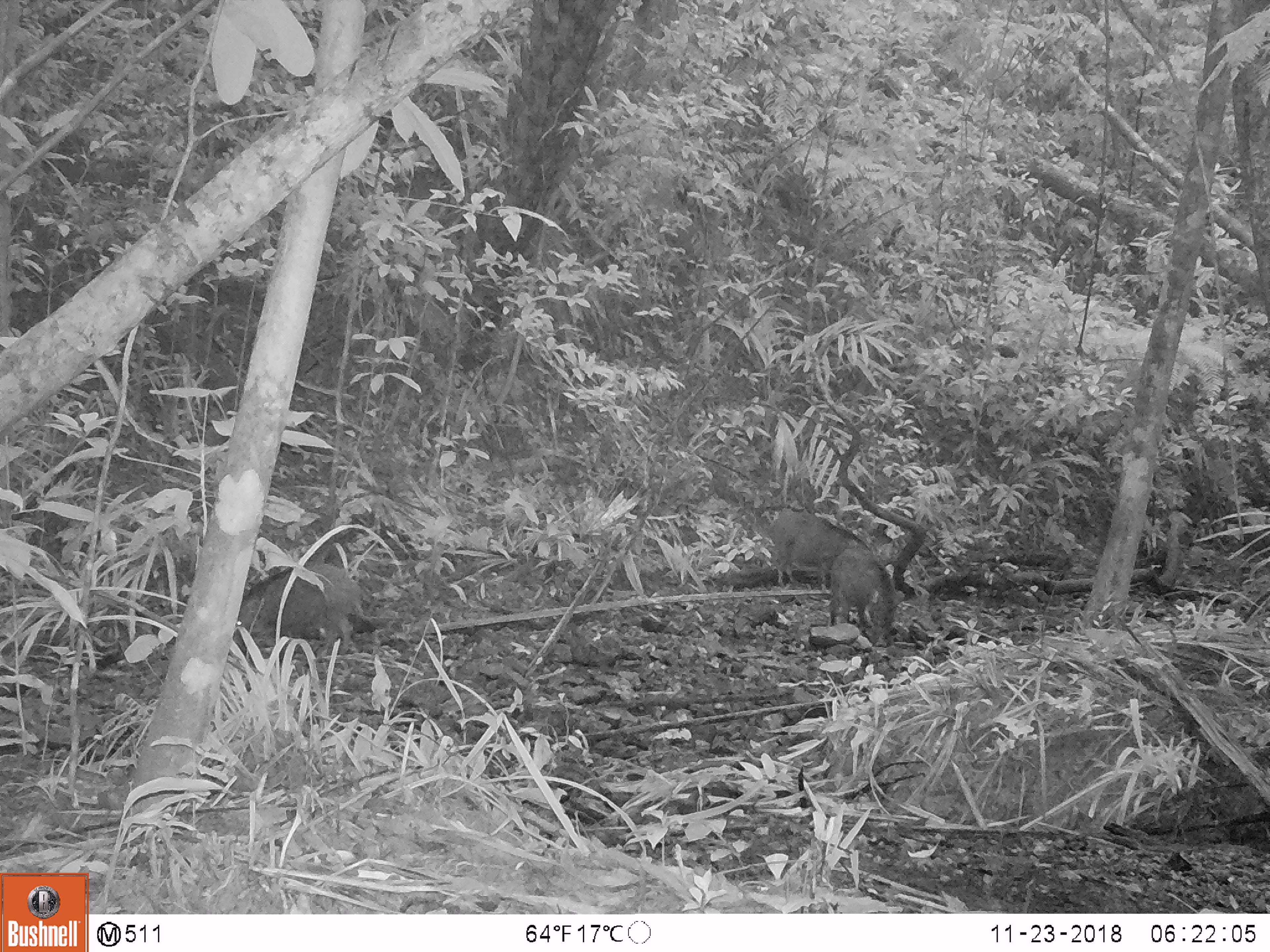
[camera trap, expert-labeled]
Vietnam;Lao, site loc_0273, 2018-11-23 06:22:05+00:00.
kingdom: Animalia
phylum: Chordata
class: Mammalia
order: Artiodactyla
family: Suidae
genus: Sus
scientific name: Sus scrofa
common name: eurasian wild pig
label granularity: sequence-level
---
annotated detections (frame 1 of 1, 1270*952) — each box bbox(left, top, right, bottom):
eurasian wild pig: bbox(232, 563, 370, 659); bbox(766, 507, 871, 586); bbox(826, 545, 902, 649)